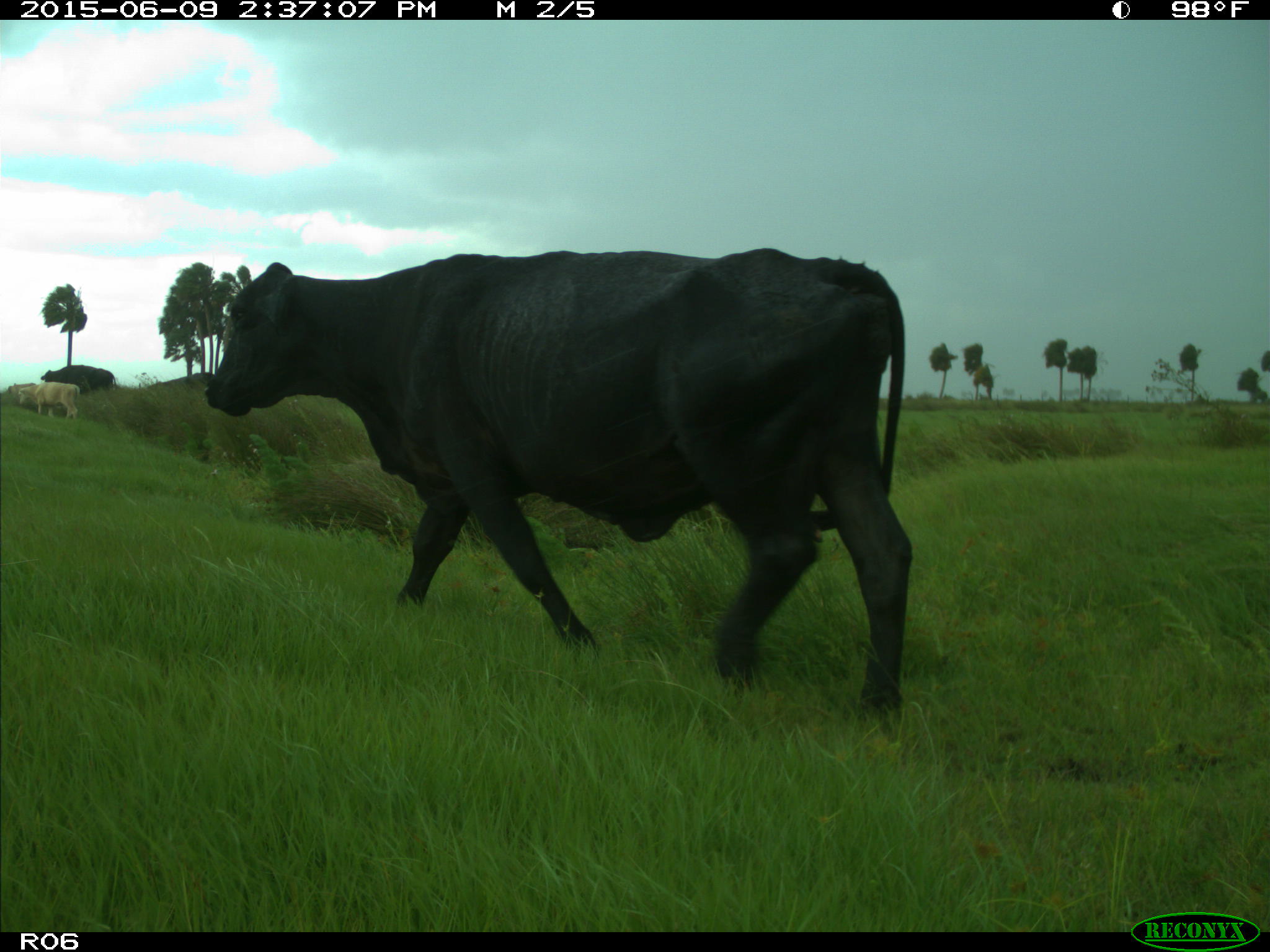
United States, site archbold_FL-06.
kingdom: Animalia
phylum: Chordata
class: Mammalia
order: Artiodactyla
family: Bovidae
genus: Bos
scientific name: Bos taurus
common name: domestic cow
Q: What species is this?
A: Bos taurus (domestic cow).